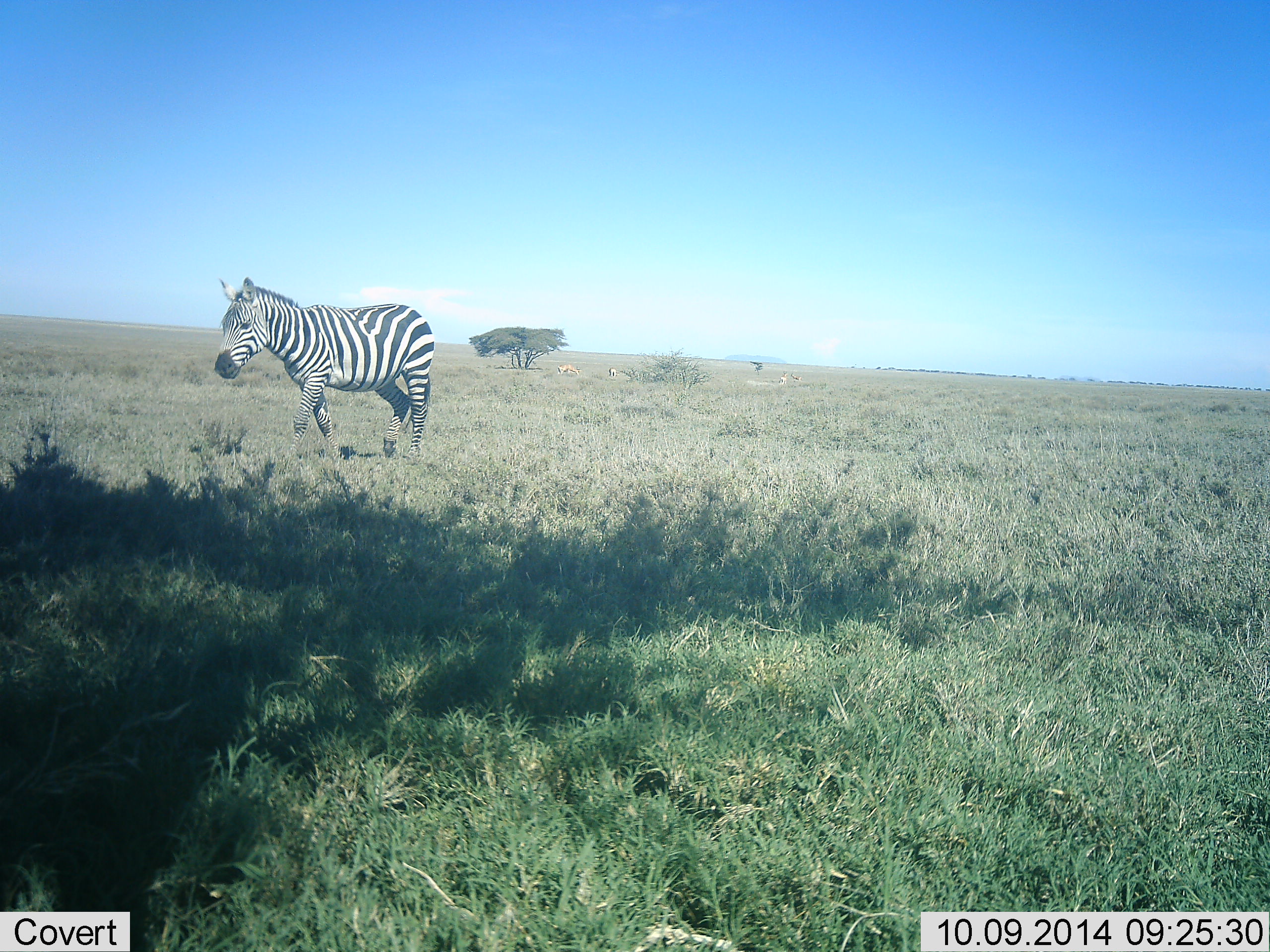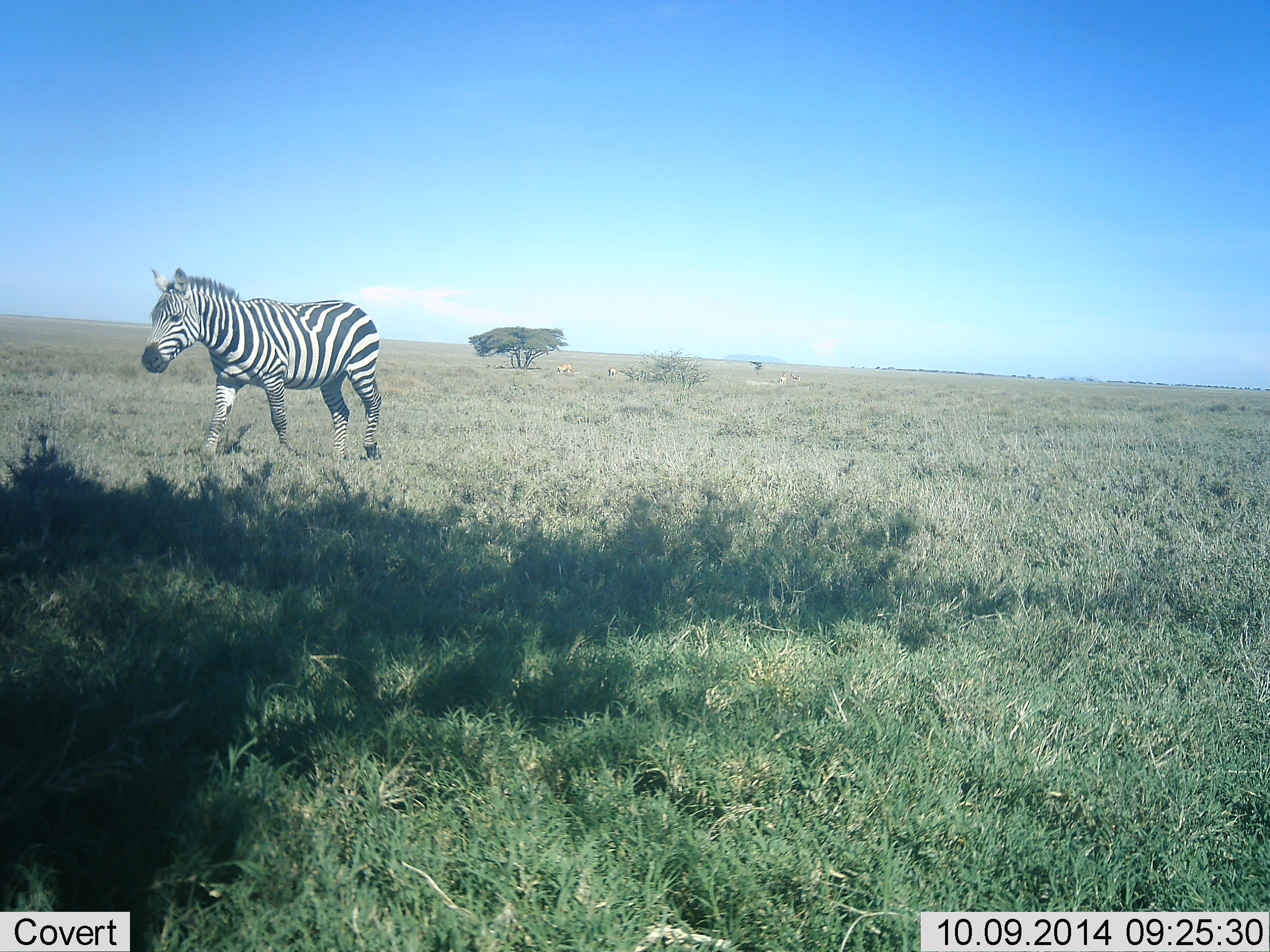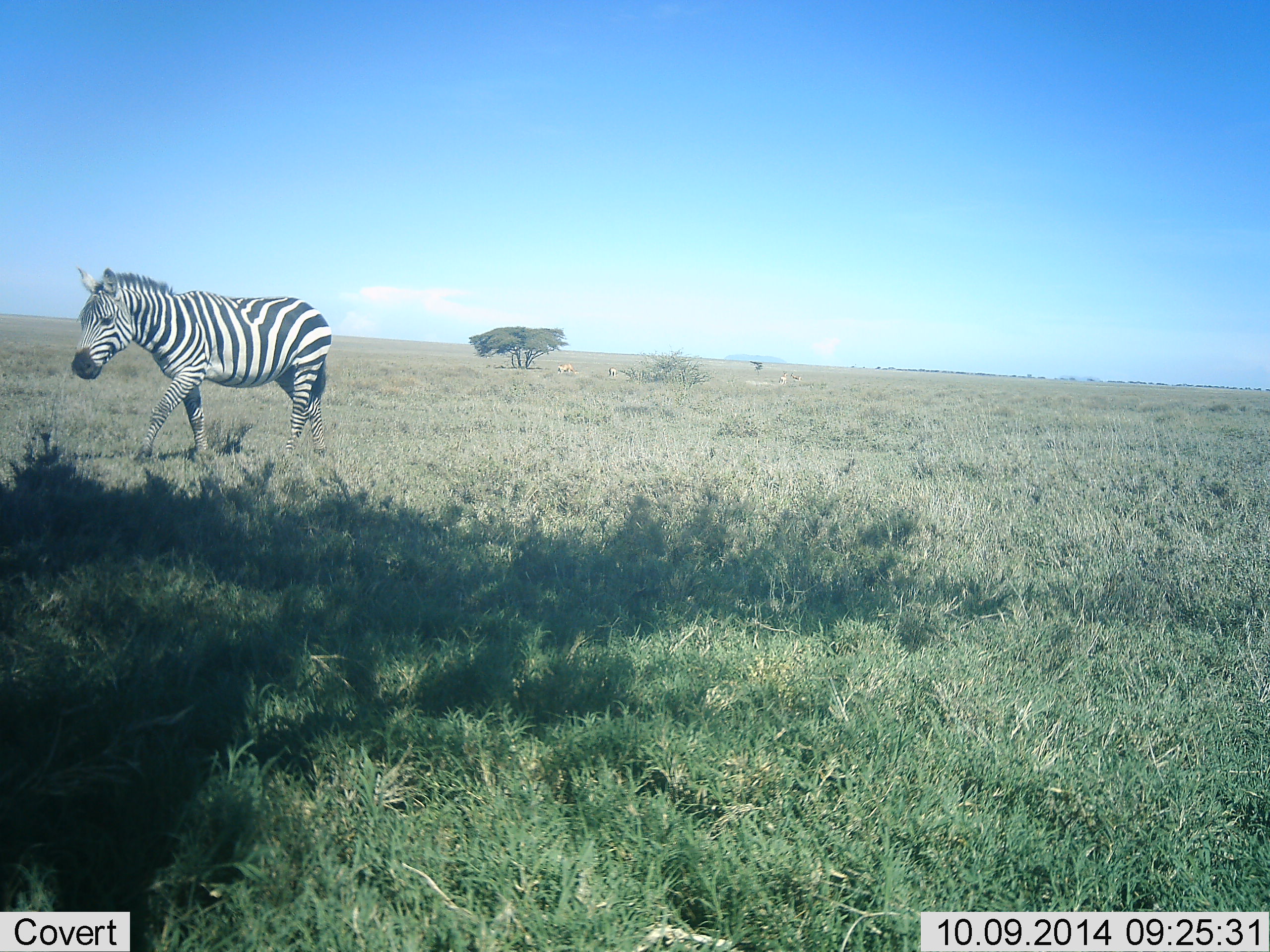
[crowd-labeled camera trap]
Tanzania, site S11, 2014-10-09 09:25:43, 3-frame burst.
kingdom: Animalia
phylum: Chordata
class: Mammalia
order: Perissodactyla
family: Equidae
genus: Equus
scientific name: Equus quagga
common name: plains zebra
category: zebra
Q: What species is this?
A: Zebra (plains zebra) (Equus quagga).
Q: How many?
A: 1.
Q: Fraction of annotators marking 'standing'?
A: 0%.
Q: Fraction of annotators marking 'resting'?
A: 0%.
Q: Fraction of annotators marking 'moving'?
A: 100%.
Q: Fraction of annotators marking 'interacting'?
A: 0%.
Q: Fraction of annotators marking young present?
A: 0%.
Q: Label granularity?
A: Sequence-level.